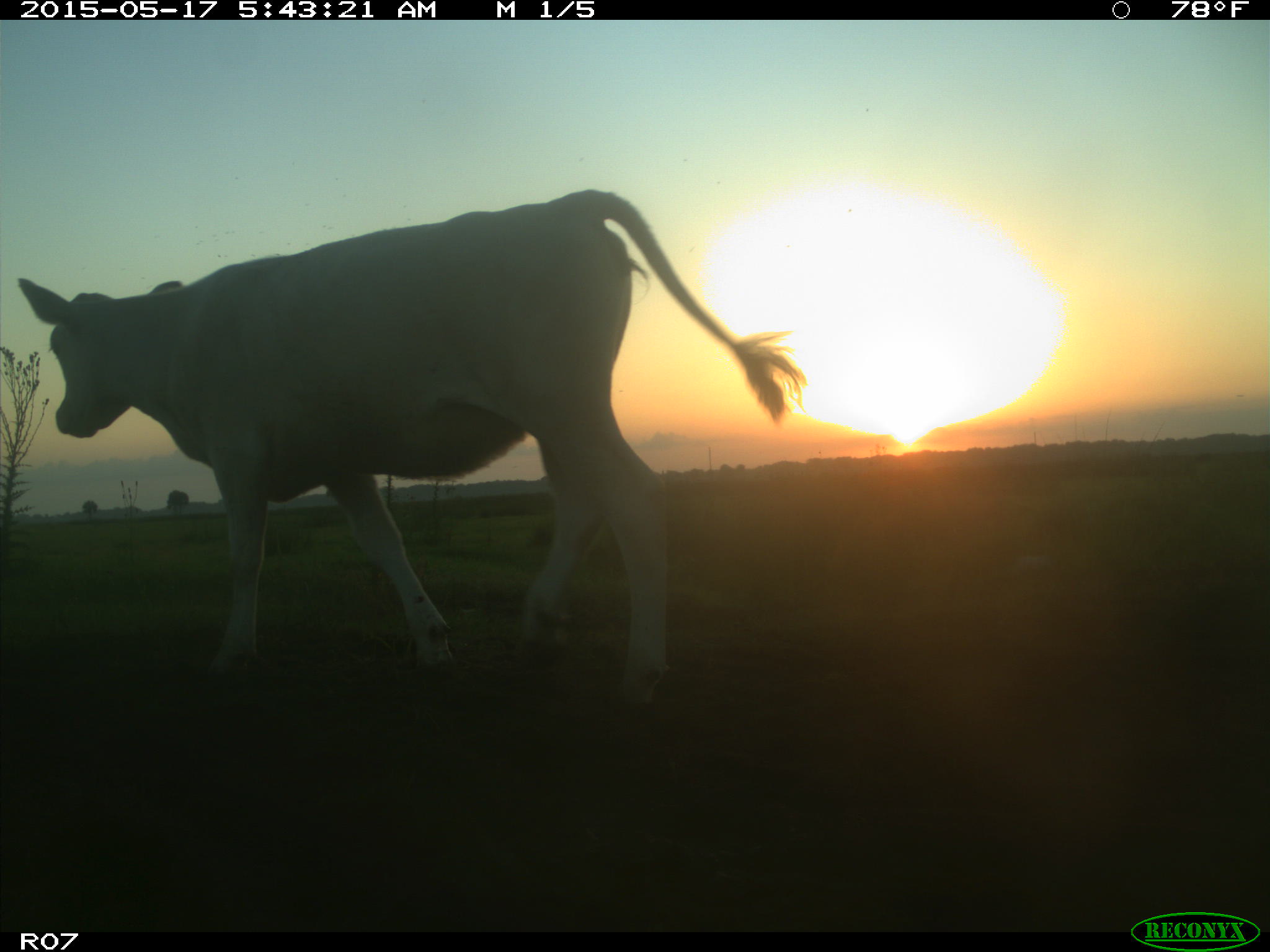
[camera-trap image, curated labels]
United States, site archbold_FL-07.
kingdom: Animalia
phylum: Chordata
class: Mammalia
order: Artiodactyla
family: Bovidae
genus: Bos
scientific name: Bos taurus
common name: domestic cow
Bos taurus (domestic cow).